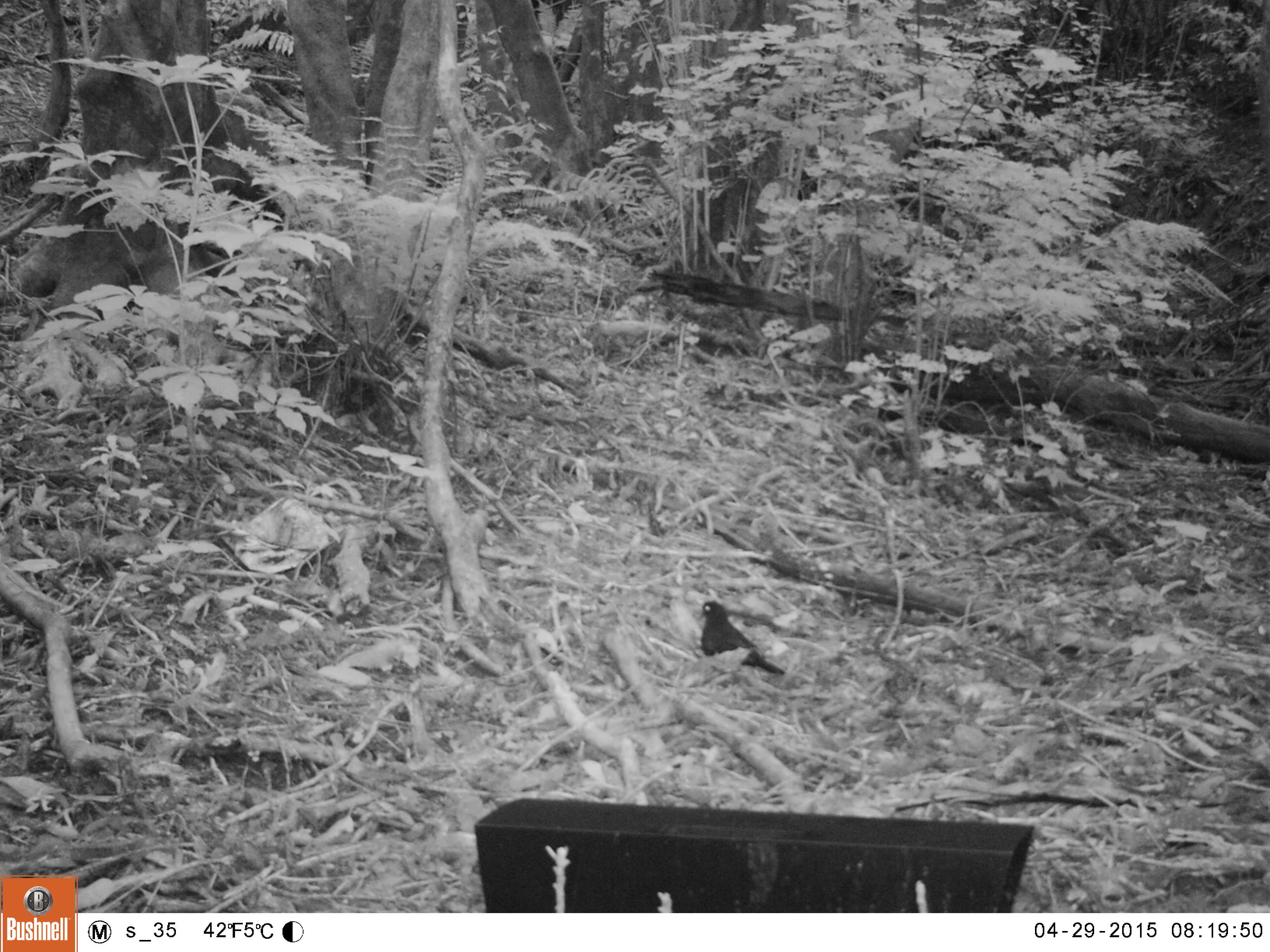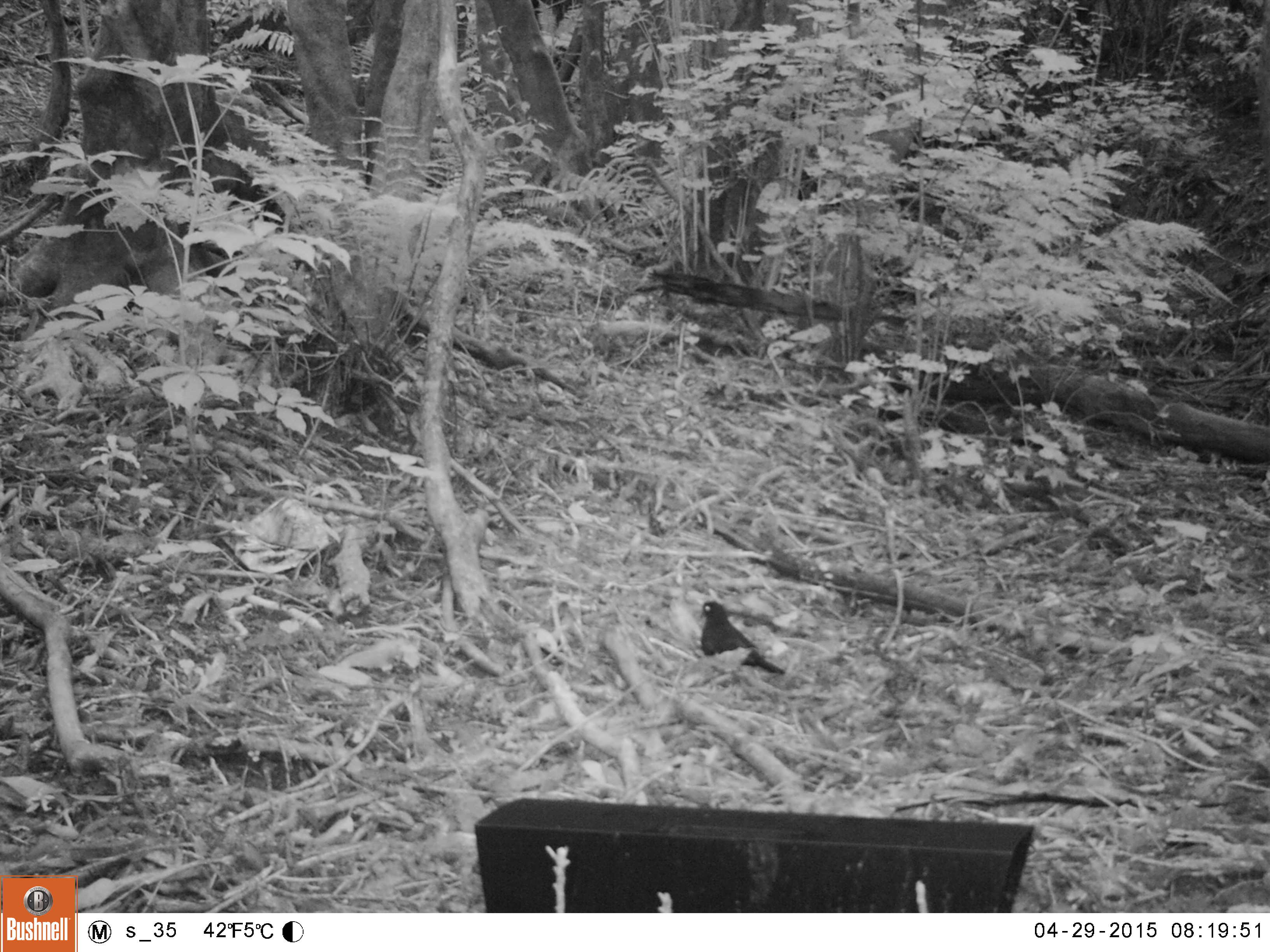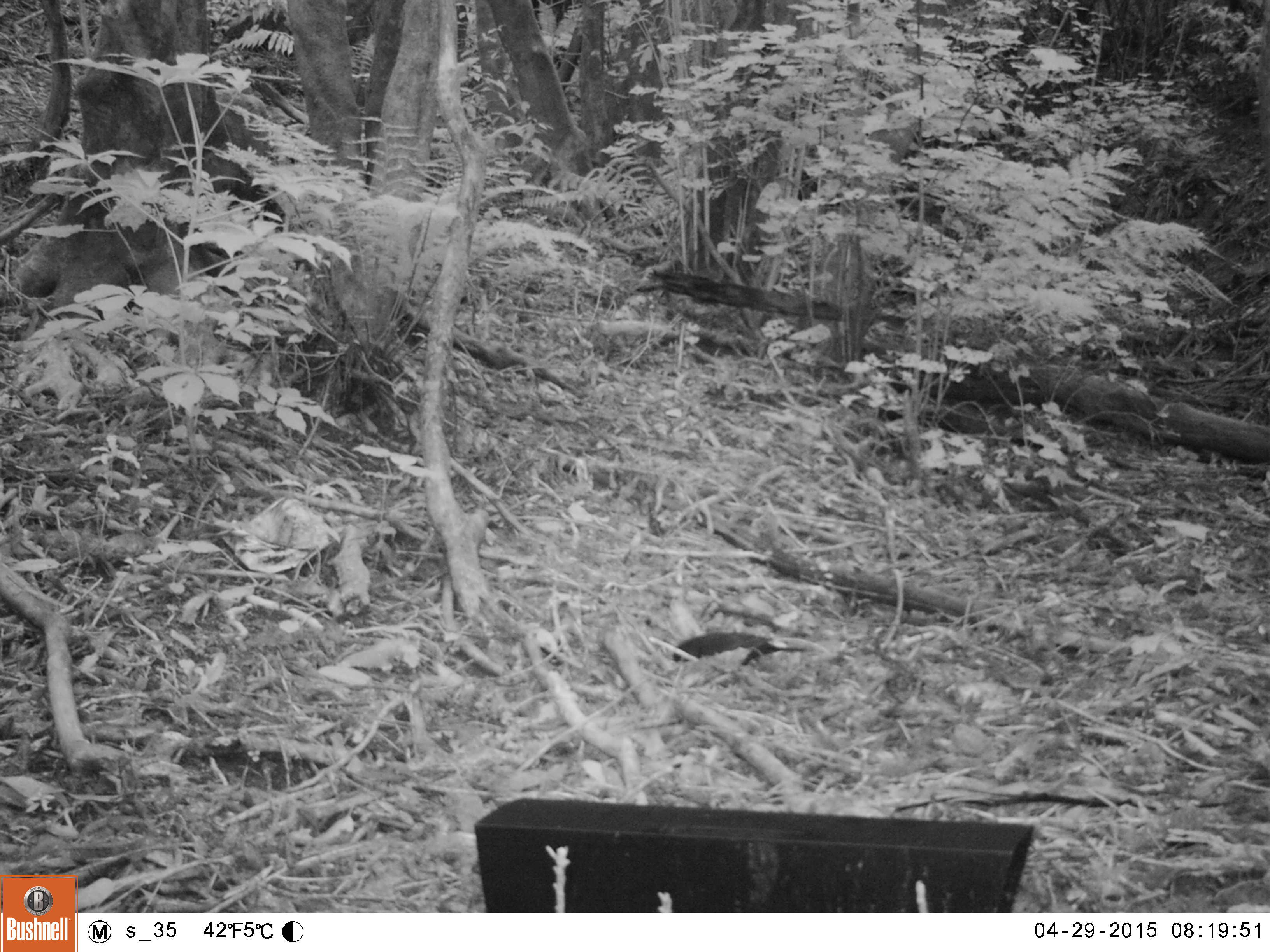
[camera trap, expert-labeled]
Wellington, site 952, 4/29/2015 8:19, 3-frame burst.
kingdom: Animalia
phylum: Chordata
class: Aves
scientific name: Aves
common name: bird